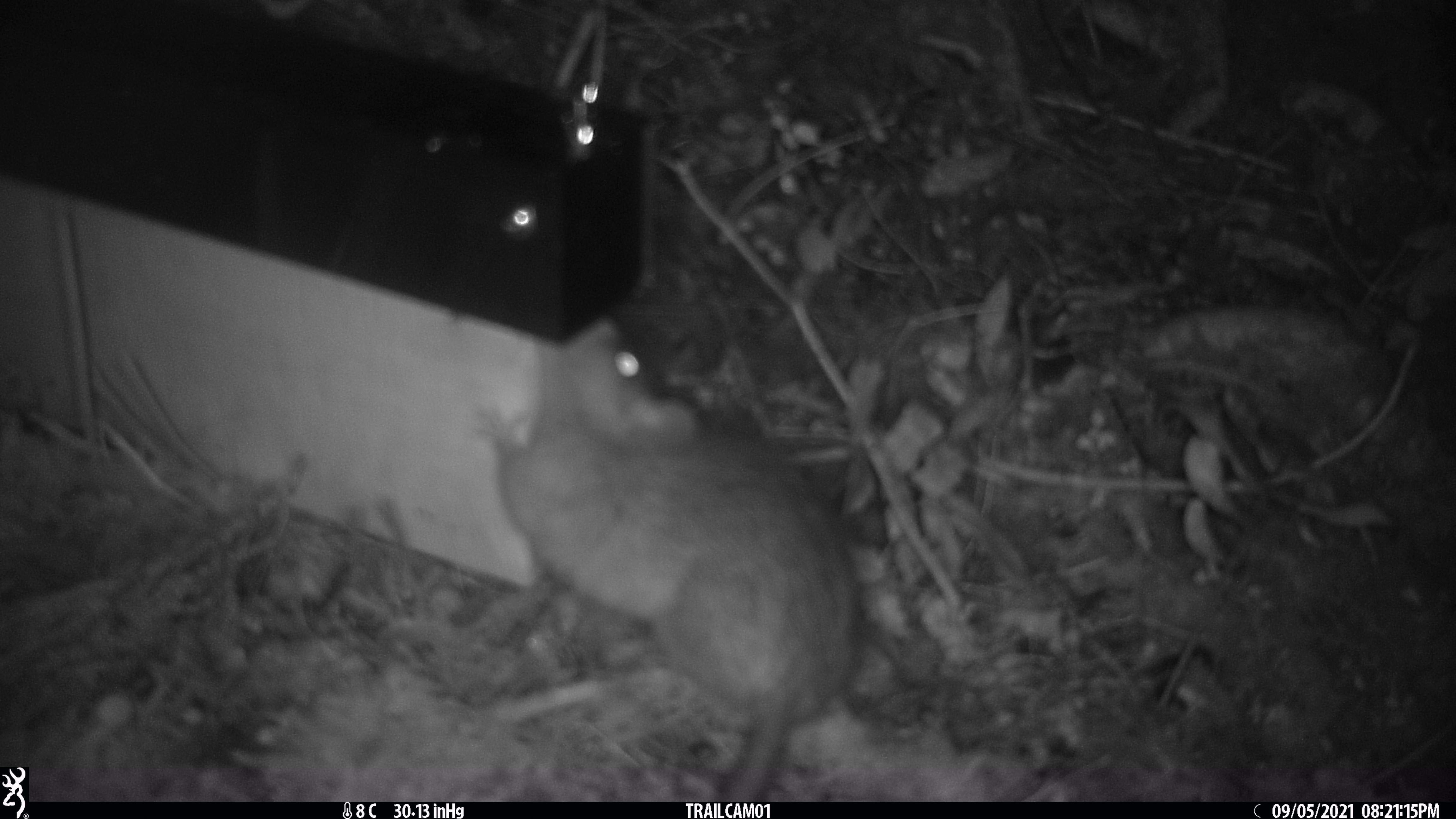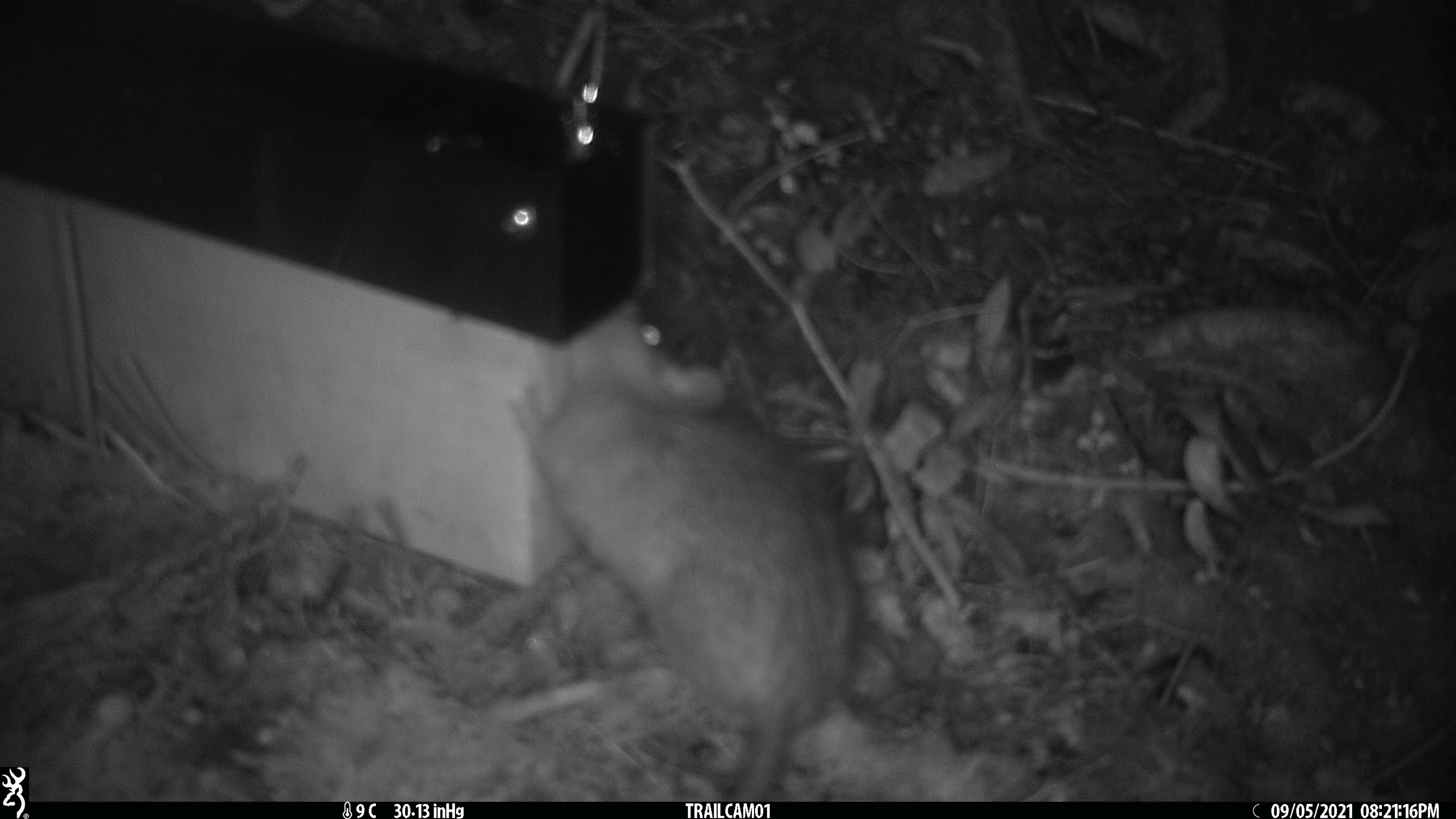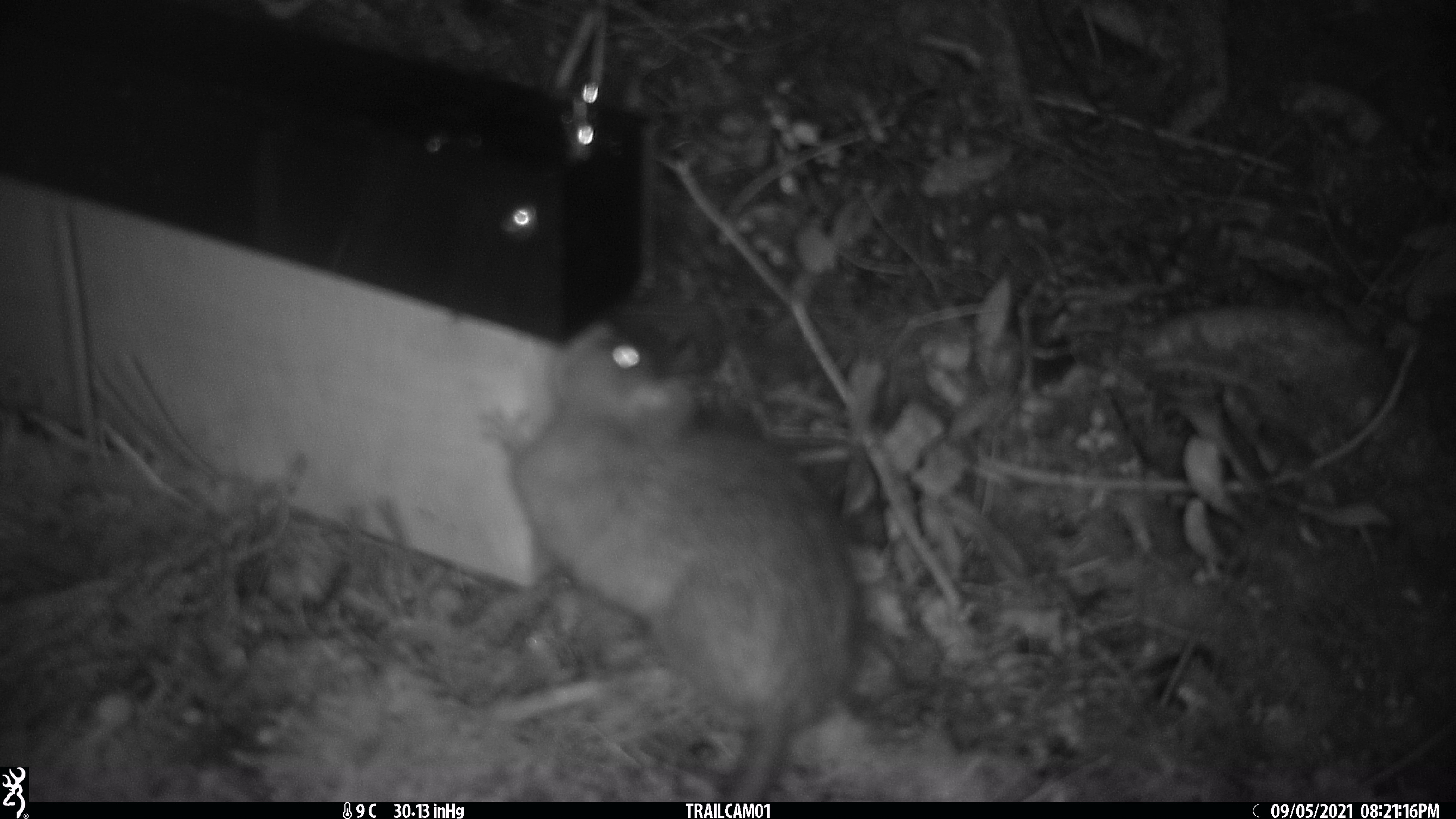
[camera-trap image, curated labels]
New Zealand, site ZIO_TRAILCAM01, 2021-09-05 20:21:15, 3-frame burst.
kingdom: Animalia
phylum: Chordata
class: Mammalia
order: Rodentia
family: Muridae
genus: Rattus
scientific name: Rattus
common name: rat